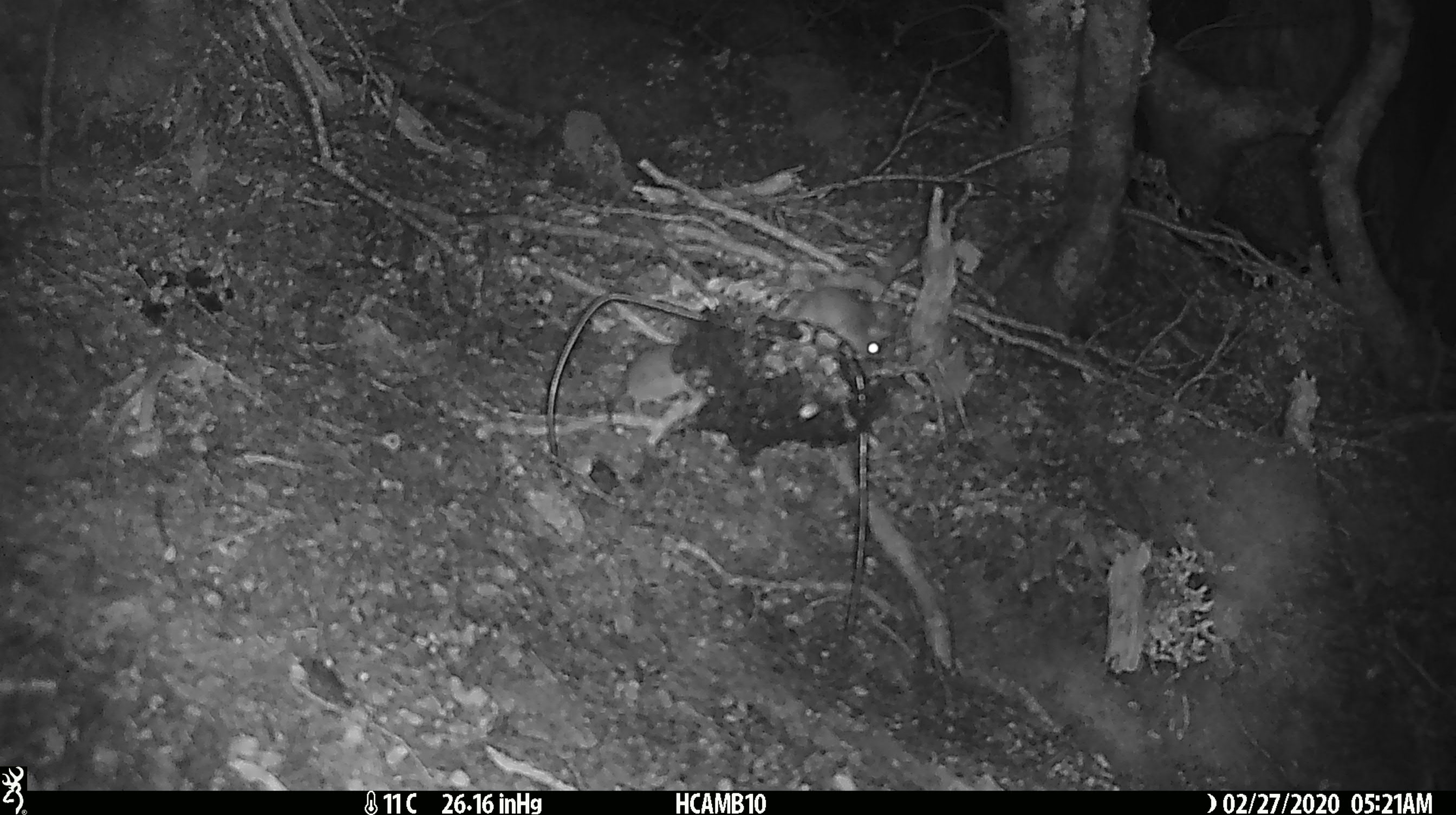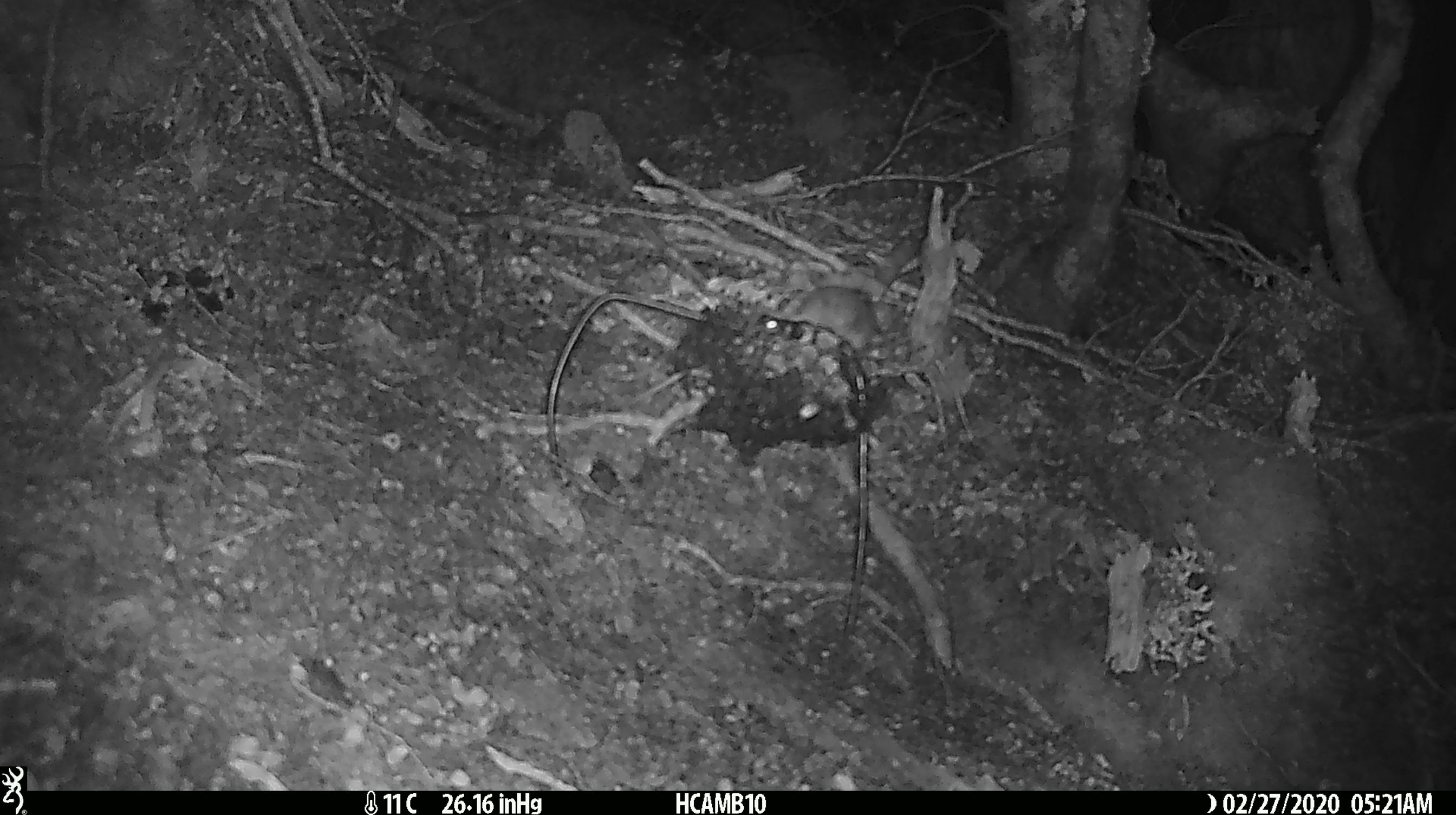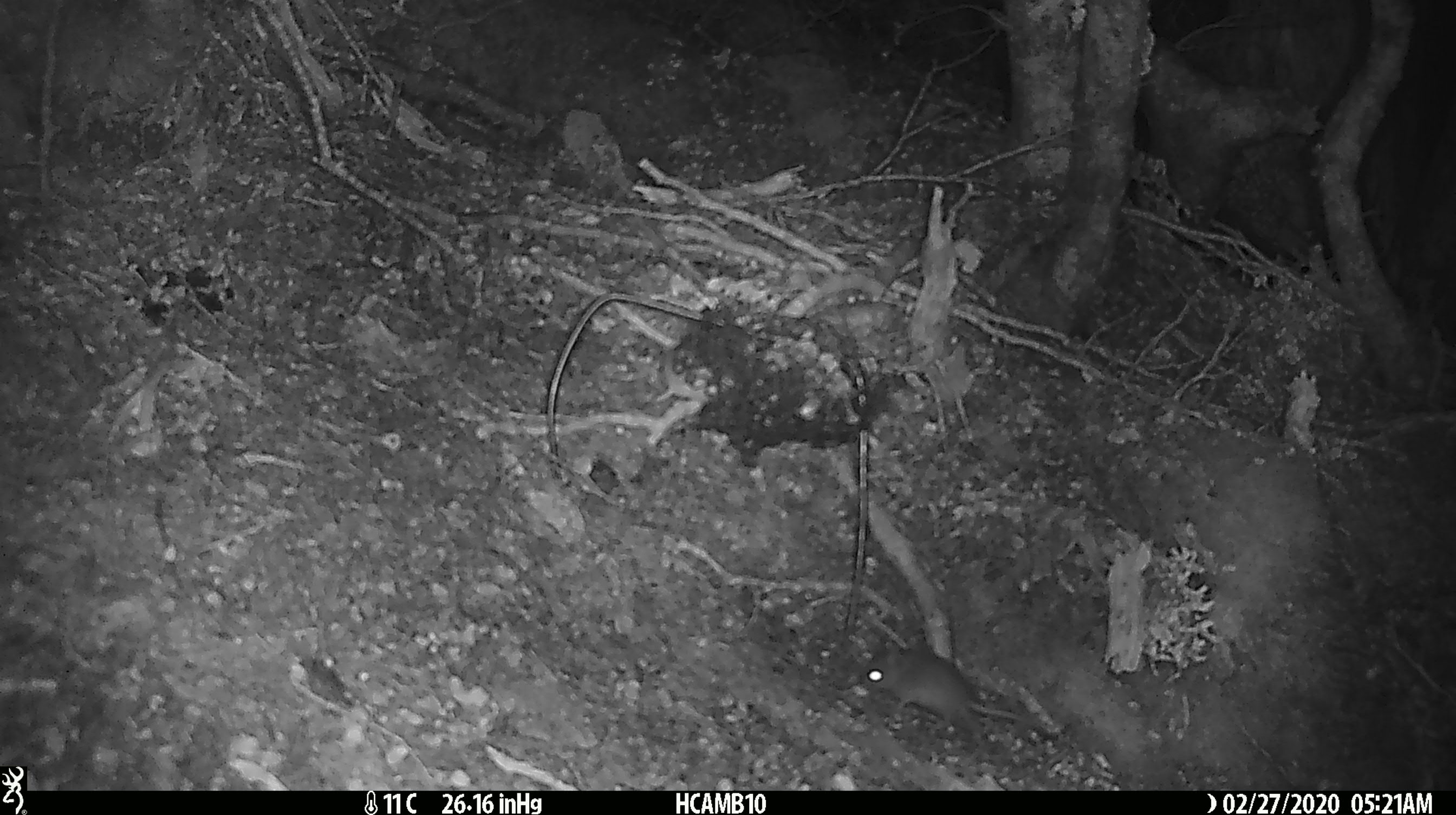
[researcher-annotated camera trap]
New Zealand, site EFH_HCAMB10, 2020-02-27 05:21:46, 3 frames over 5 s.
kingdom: Animalia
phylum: Chordata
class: Mammalia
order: Rodentia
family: Muridae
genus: Mus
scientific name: Mus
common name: mouse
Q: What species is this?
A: Mouse (Mus).